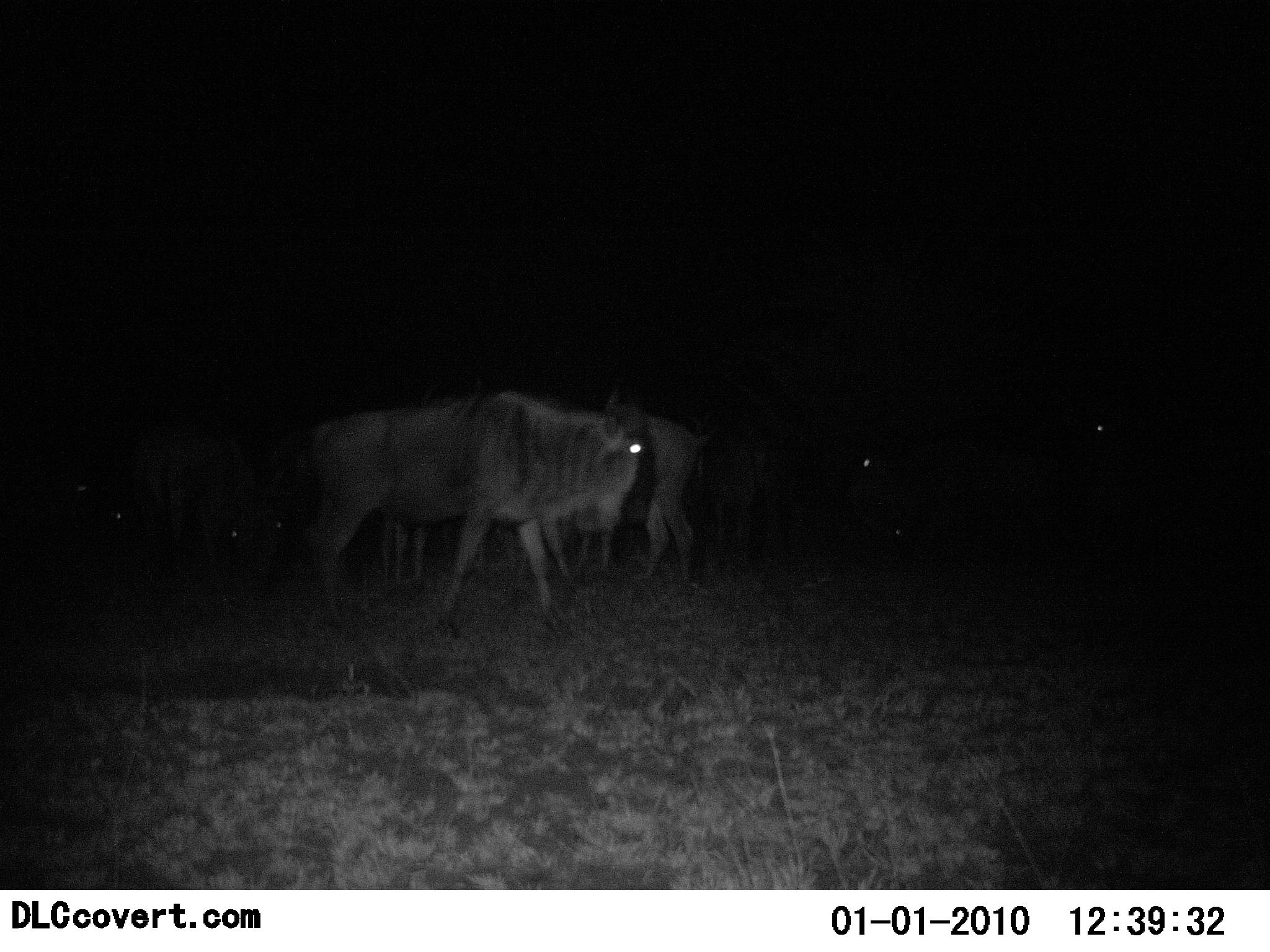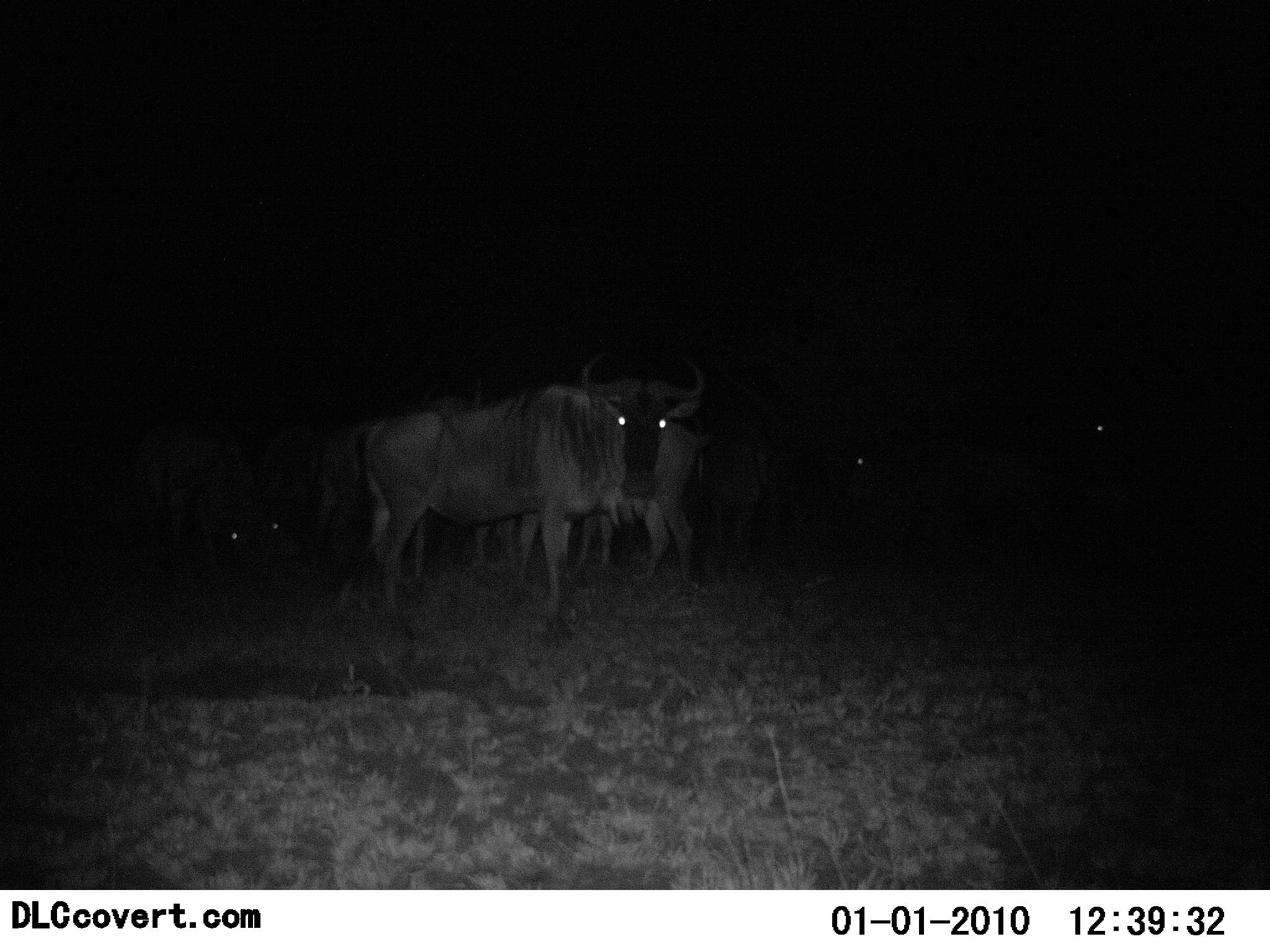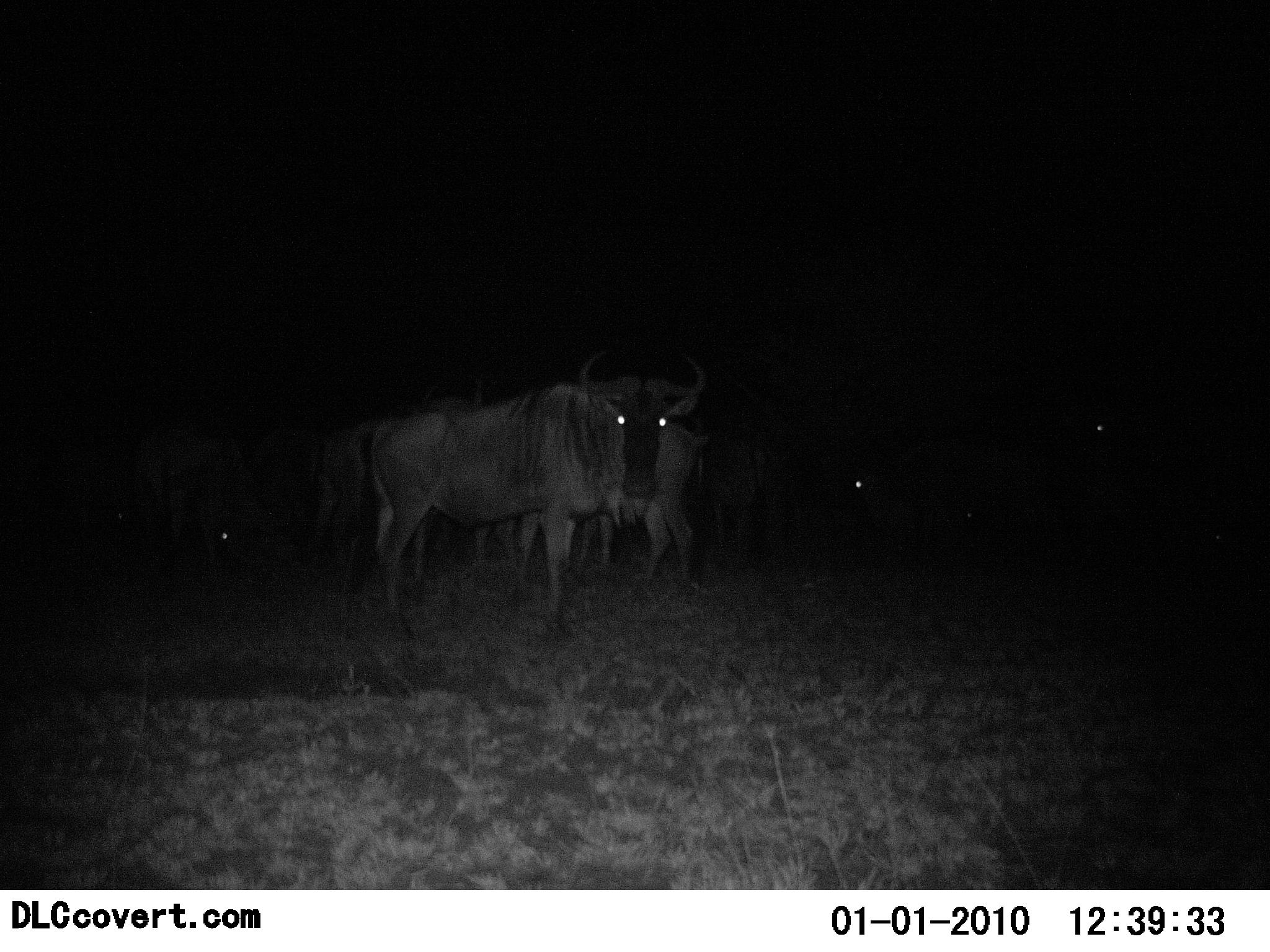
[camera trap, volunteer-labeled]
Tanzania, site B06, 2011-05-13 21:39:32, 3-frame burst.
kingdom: Animalia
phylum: Chordata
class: Mammalia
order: Artiodactyla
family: Bovidae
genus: Connochaetes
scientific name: Connochaetes taurinus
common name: blue wildebeest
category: wildebeest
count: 8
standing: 62%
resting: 8%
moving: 77%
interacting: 0%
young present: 0%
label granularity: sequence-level